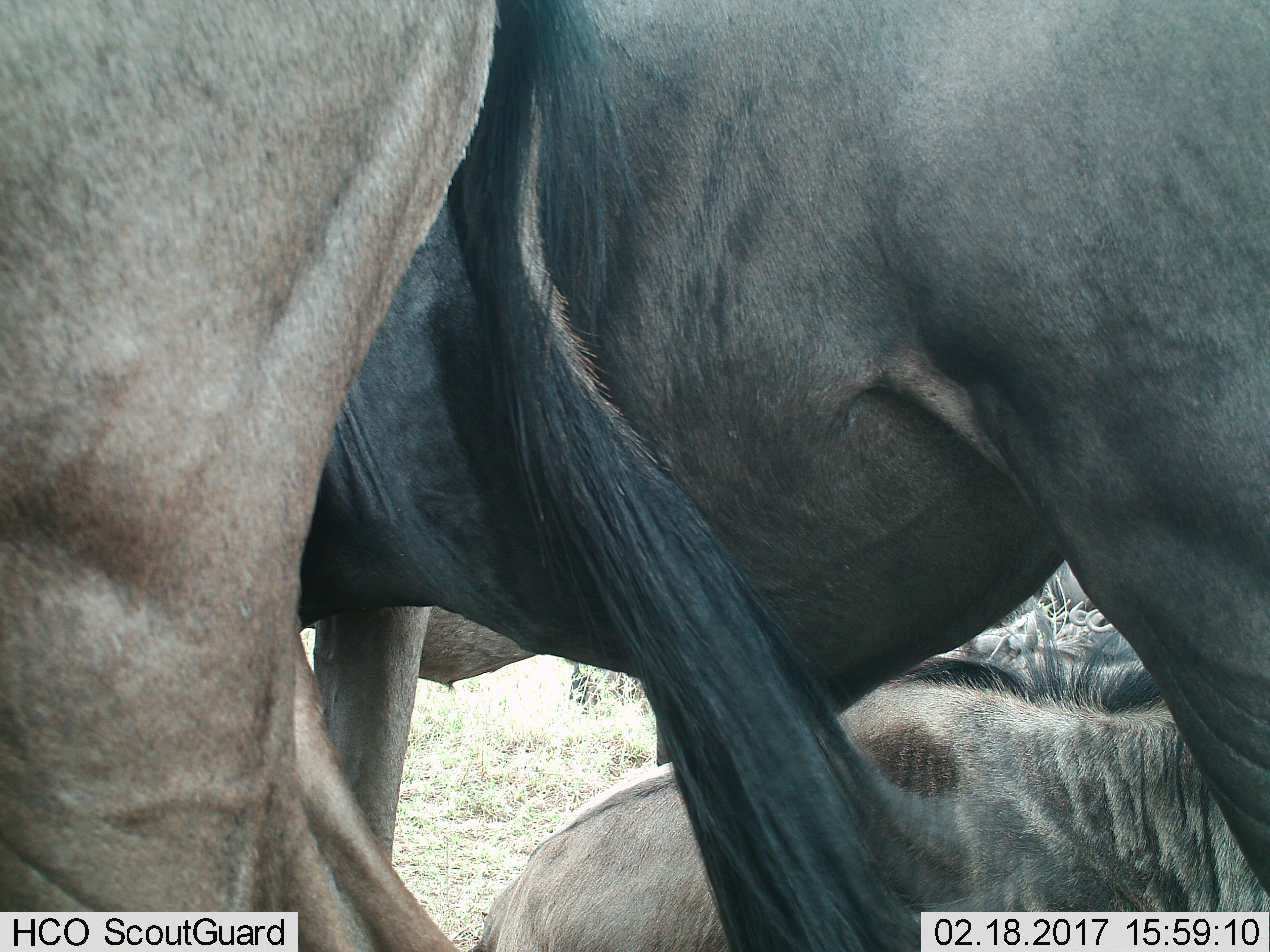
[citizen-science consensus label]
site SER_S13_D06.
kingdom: Animalia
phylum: Chordata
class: Mammalia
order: Artiodactyla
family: Bovidae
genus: Connochaetes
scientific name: Connochaetes taurinus taurinus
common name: blue wildebeest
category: wildebeestblue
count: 5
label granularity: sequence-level